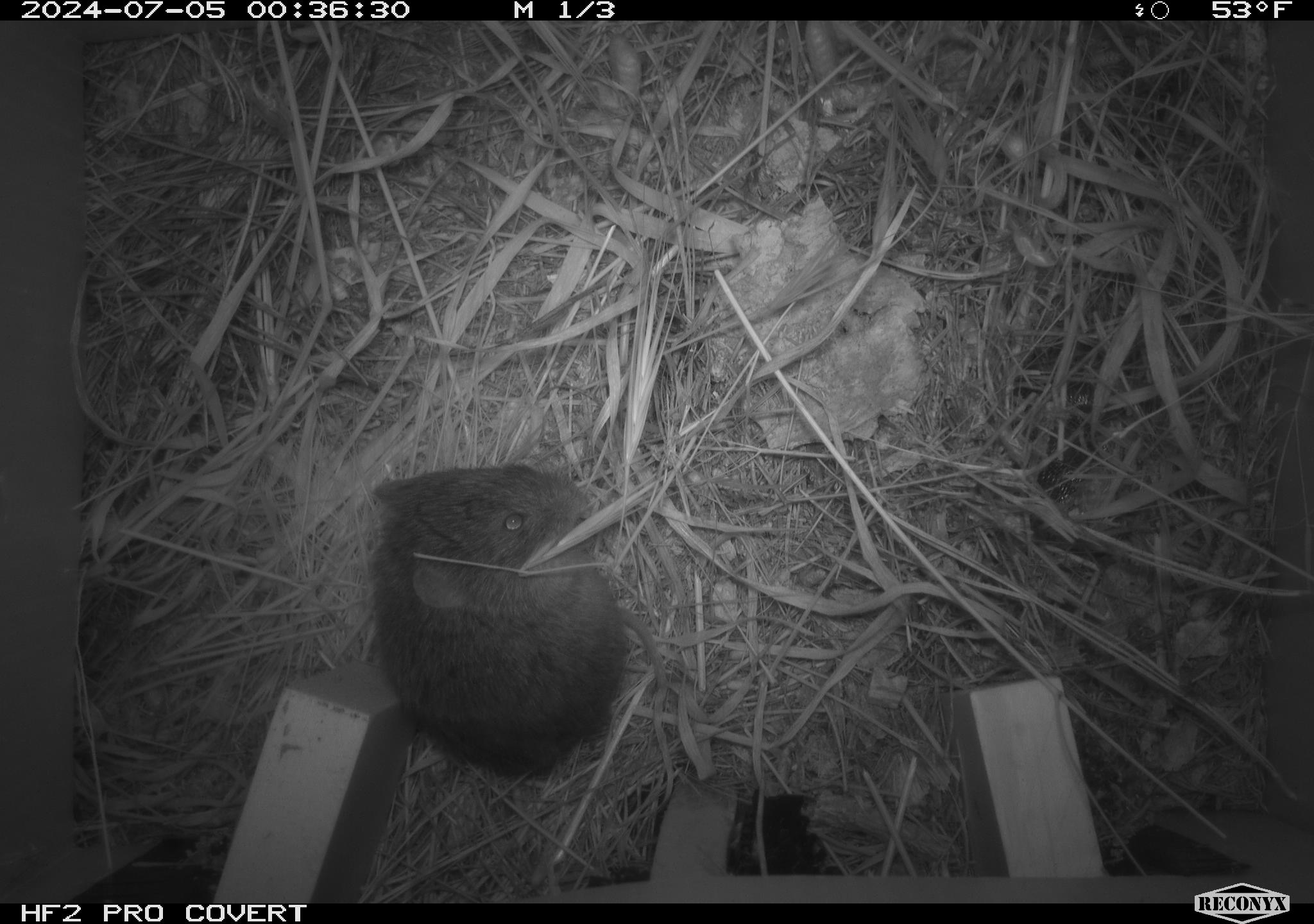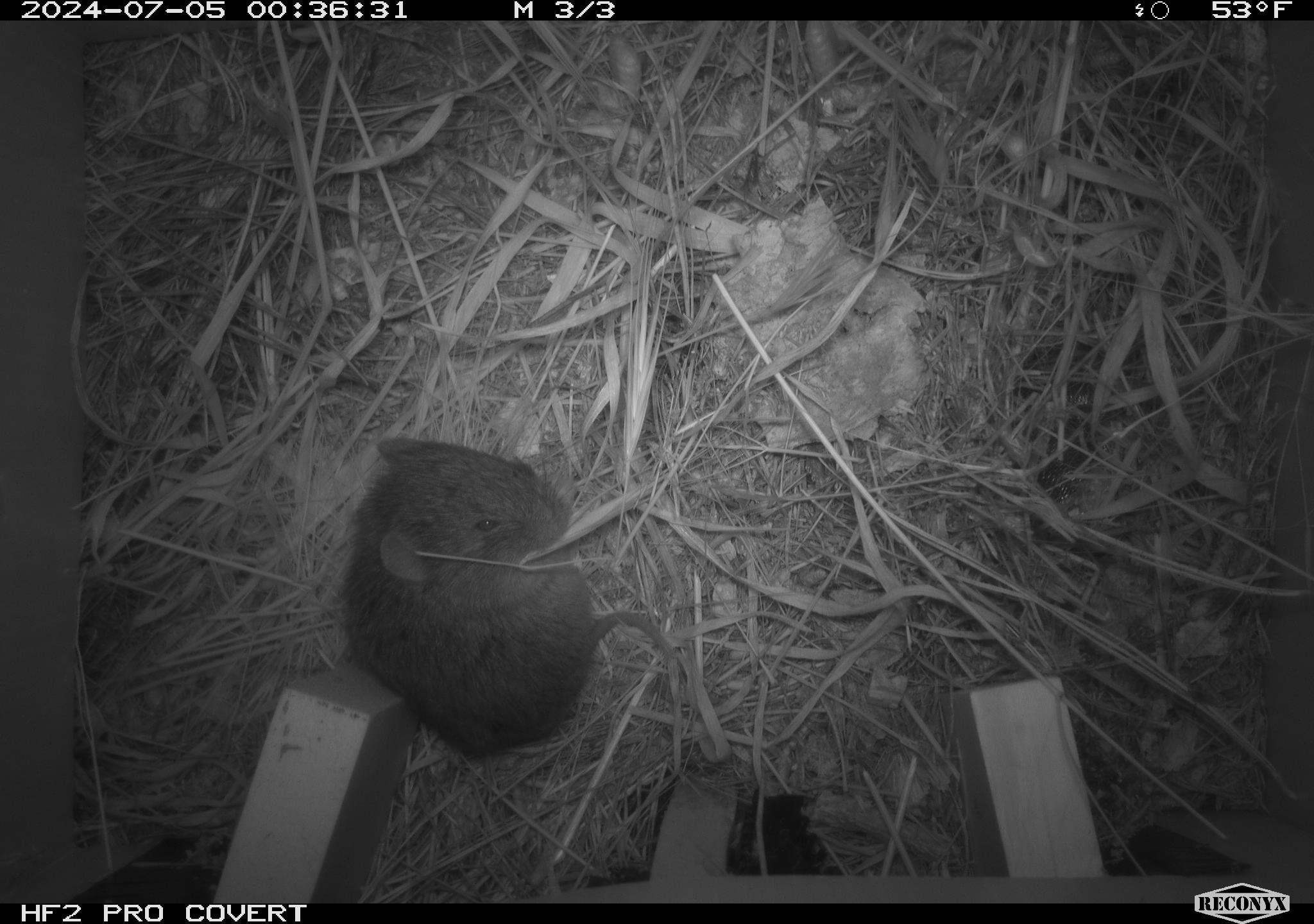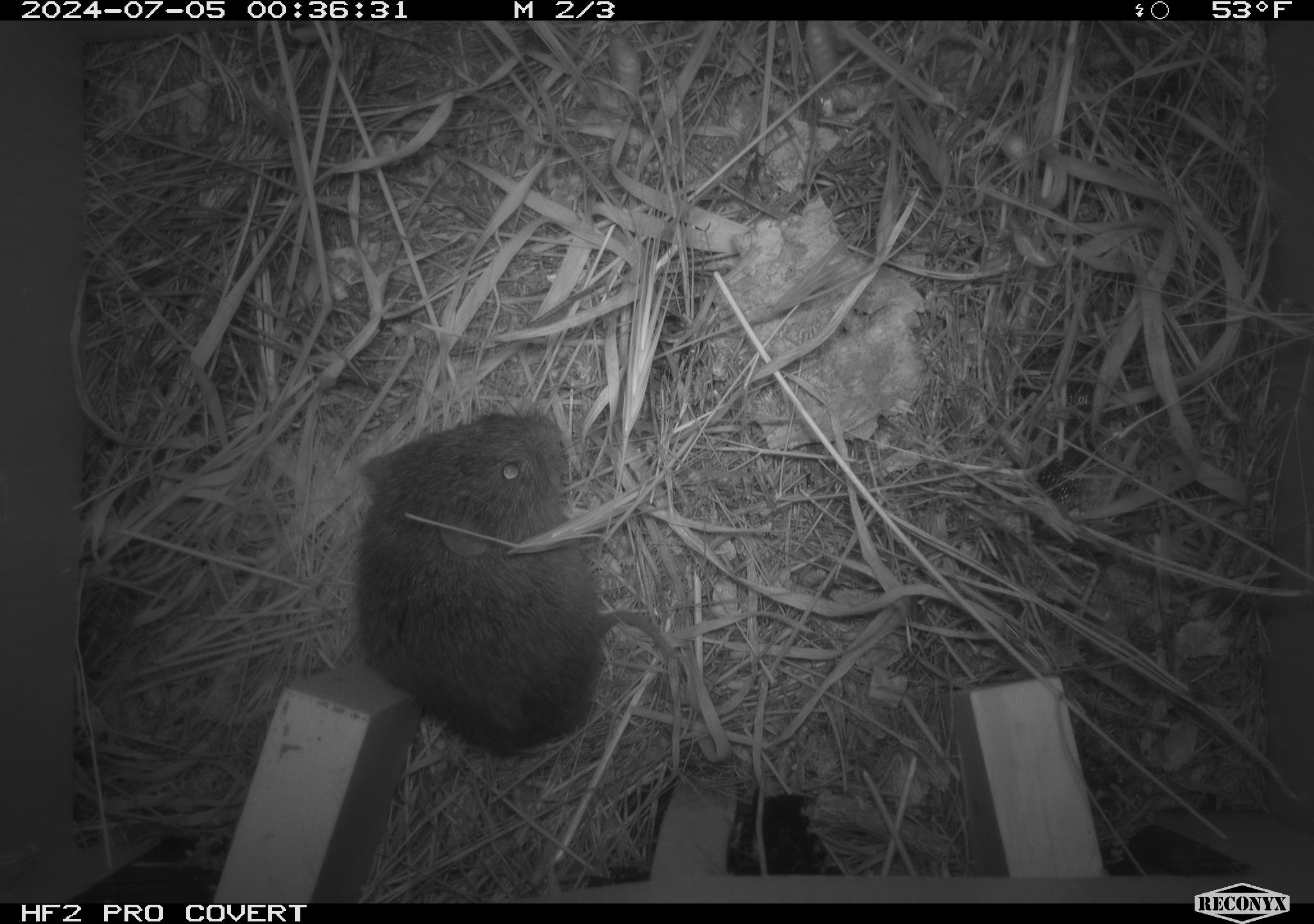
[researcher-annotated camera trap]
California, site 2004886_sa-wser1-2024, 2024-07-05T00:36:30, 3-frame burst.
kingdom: Animalia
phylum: Chordata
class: Mammalia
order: Rodentia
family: Cricetidae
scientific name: Arvicolinae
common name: voles, lemmings, and muskrats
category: arvicolinae subfamily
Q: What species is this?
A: Arvicolinae subfamily (voles, lemmings, and muskrats) (Arvicolinae).